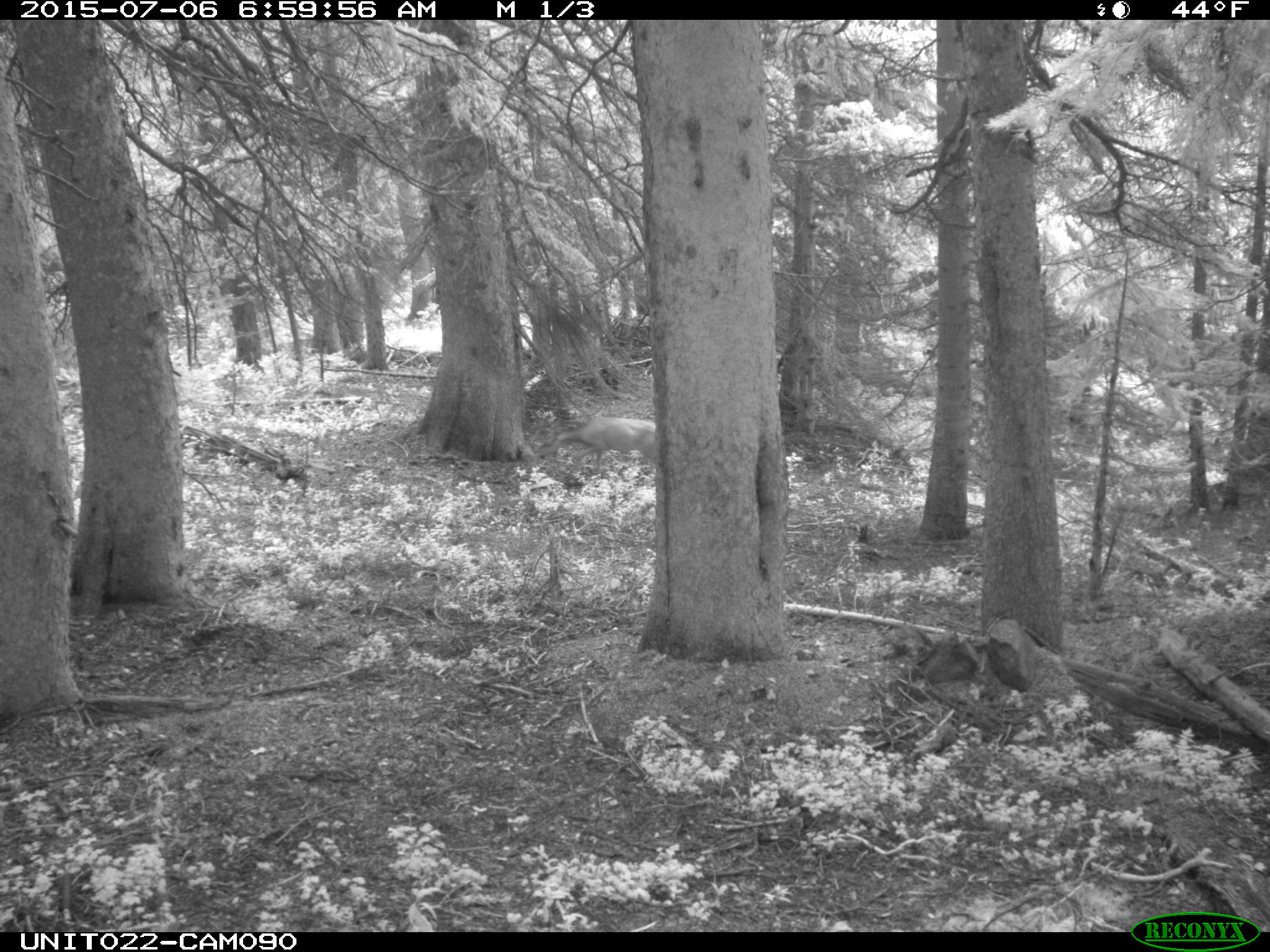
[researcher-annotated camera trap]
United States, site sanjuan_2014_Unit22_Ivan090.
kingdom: Animalia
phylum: Chordata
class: Mammalia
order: Artiodactyla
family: Cervidae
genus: Odocoileus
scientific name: Odocoileus hemionus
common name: mule deer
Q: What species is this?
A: Odocoileus hemionus (mule deer).